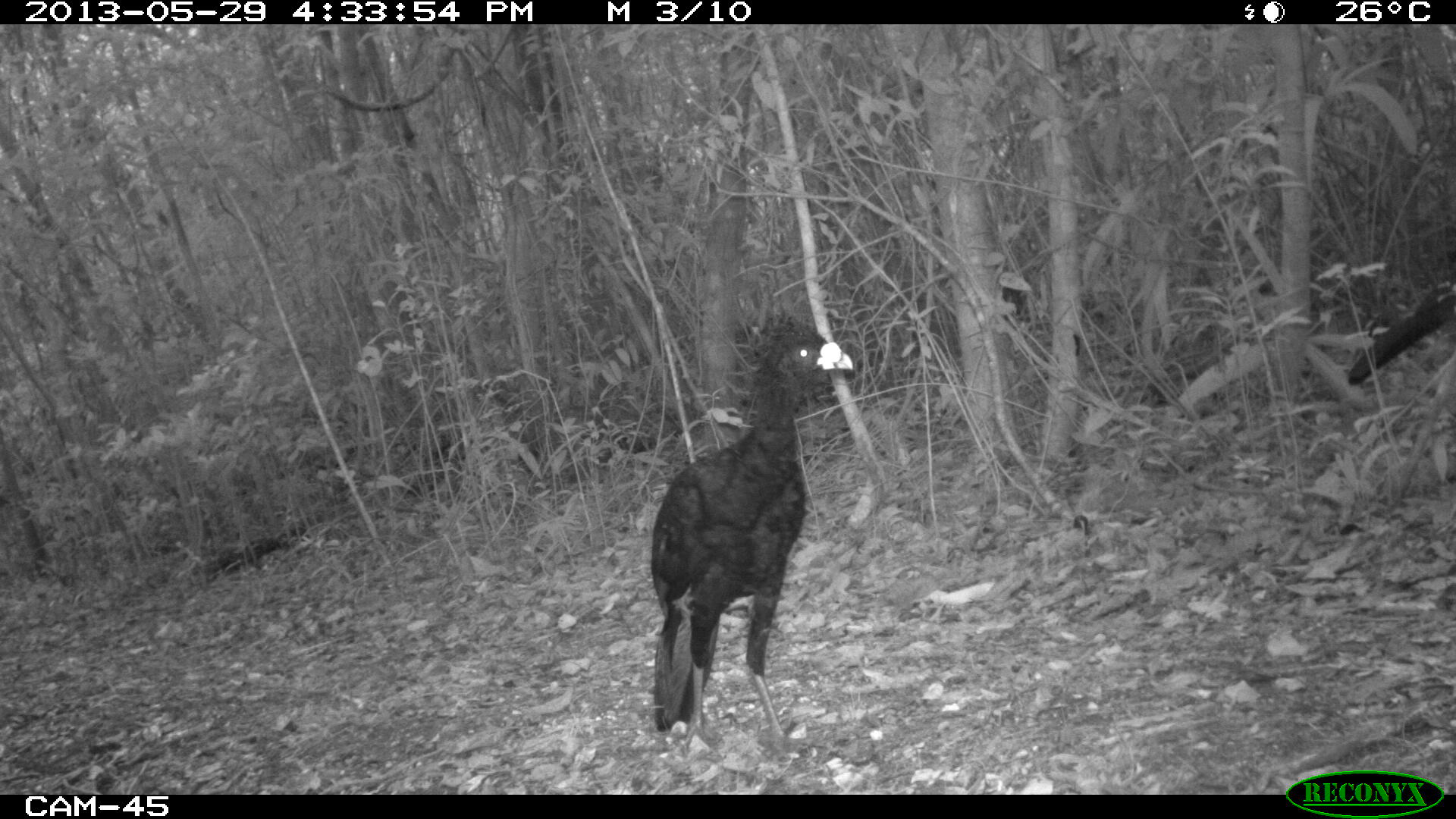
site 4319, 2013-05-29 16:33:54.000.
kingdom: Animalia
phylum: Chordata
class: Aves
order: Galliformes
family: Cracidae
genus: Crax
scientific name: Crax rubra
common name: great curassow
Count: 2.